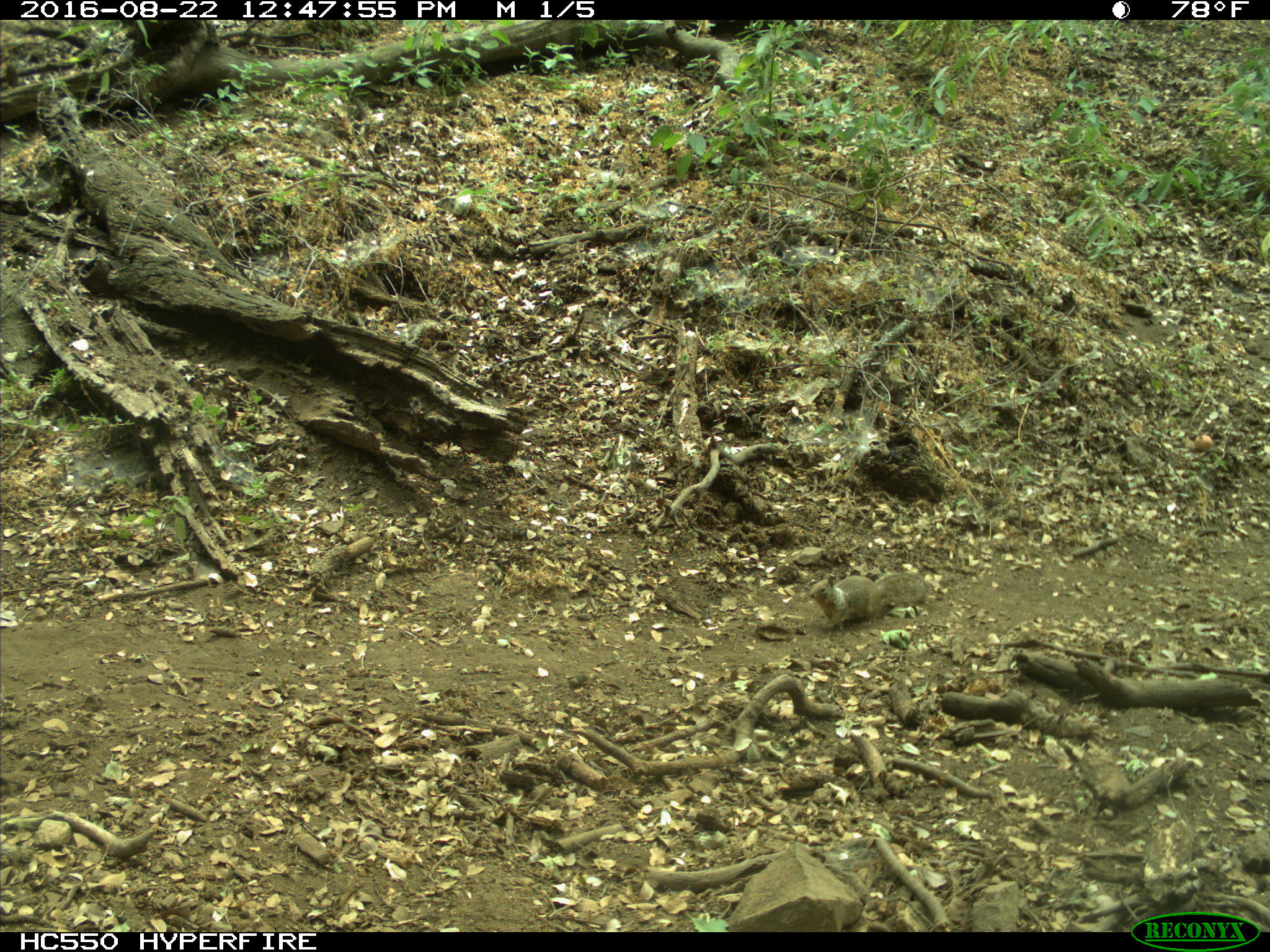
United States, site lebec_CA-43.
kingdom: Animalia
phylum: Chordata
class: Mammalia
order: Rodentia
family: Sciuridae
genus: Otospermophilus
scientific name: Otospermophilus beecheyi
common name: california ground squirrel